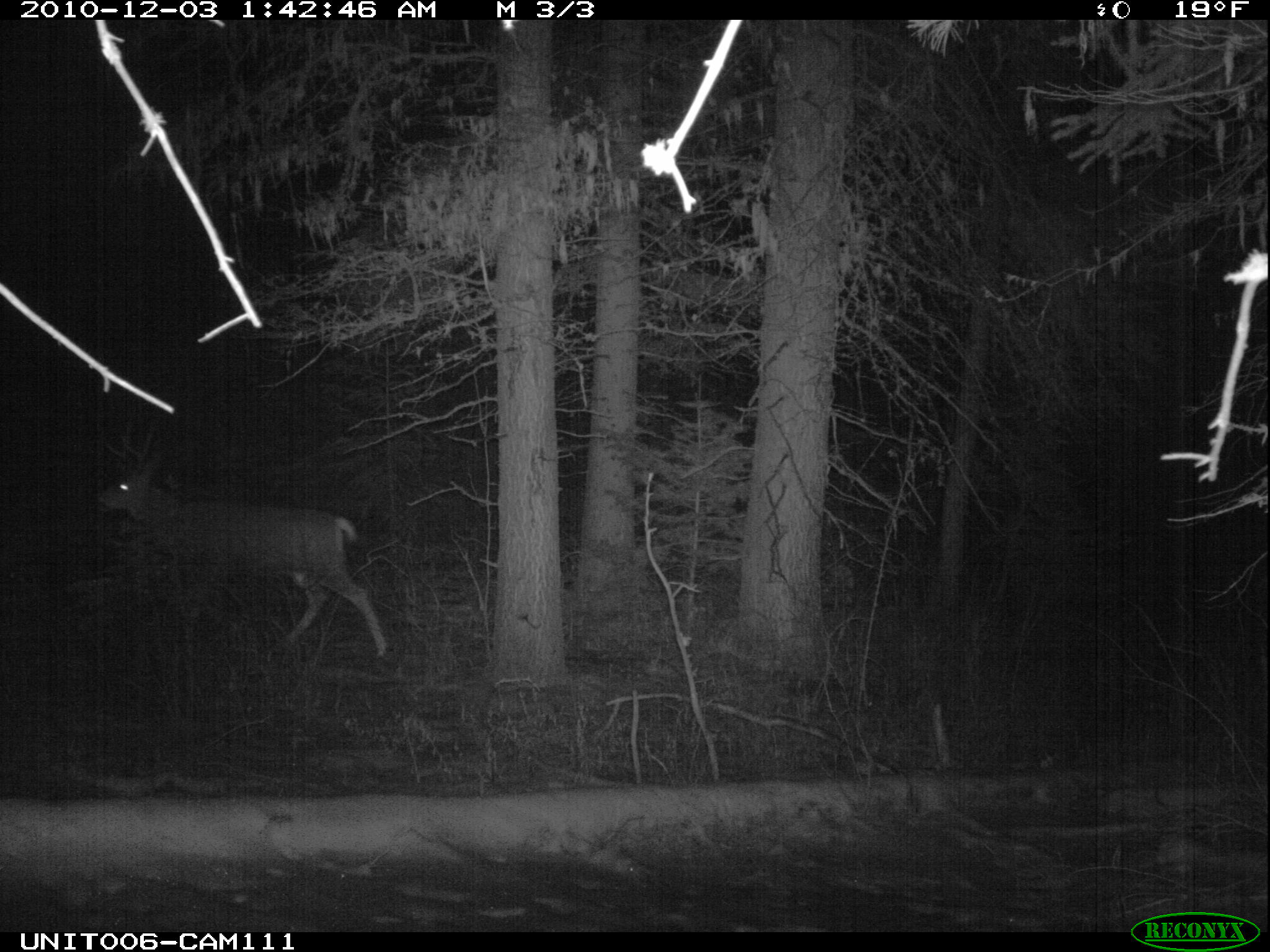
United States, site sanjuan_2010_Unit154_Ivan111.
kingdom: Animalia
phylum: Chordata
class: Mammalia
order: Artiodactyla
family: Cervidae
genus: Odocoileus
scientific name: Odocoileus hemionus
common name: mule deer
Odocoileus hemionus (mule deer).